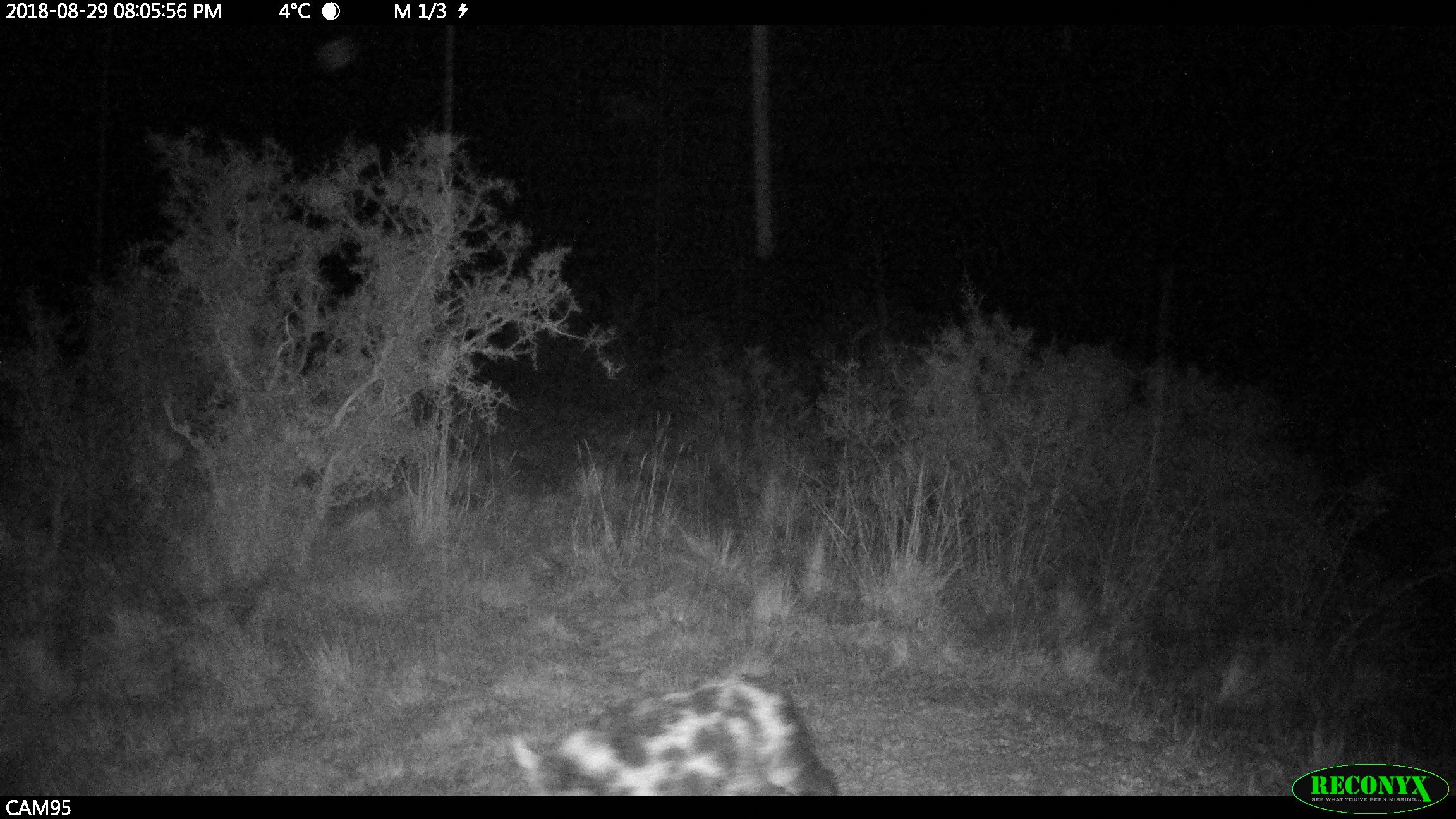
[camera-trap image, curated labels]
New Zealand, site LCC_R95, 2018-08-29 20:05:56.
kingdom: Animalia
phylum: Chordata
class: Mammalia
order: Artiodactyla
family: Suidae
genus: Sus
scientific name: Sus scrofa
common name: pig